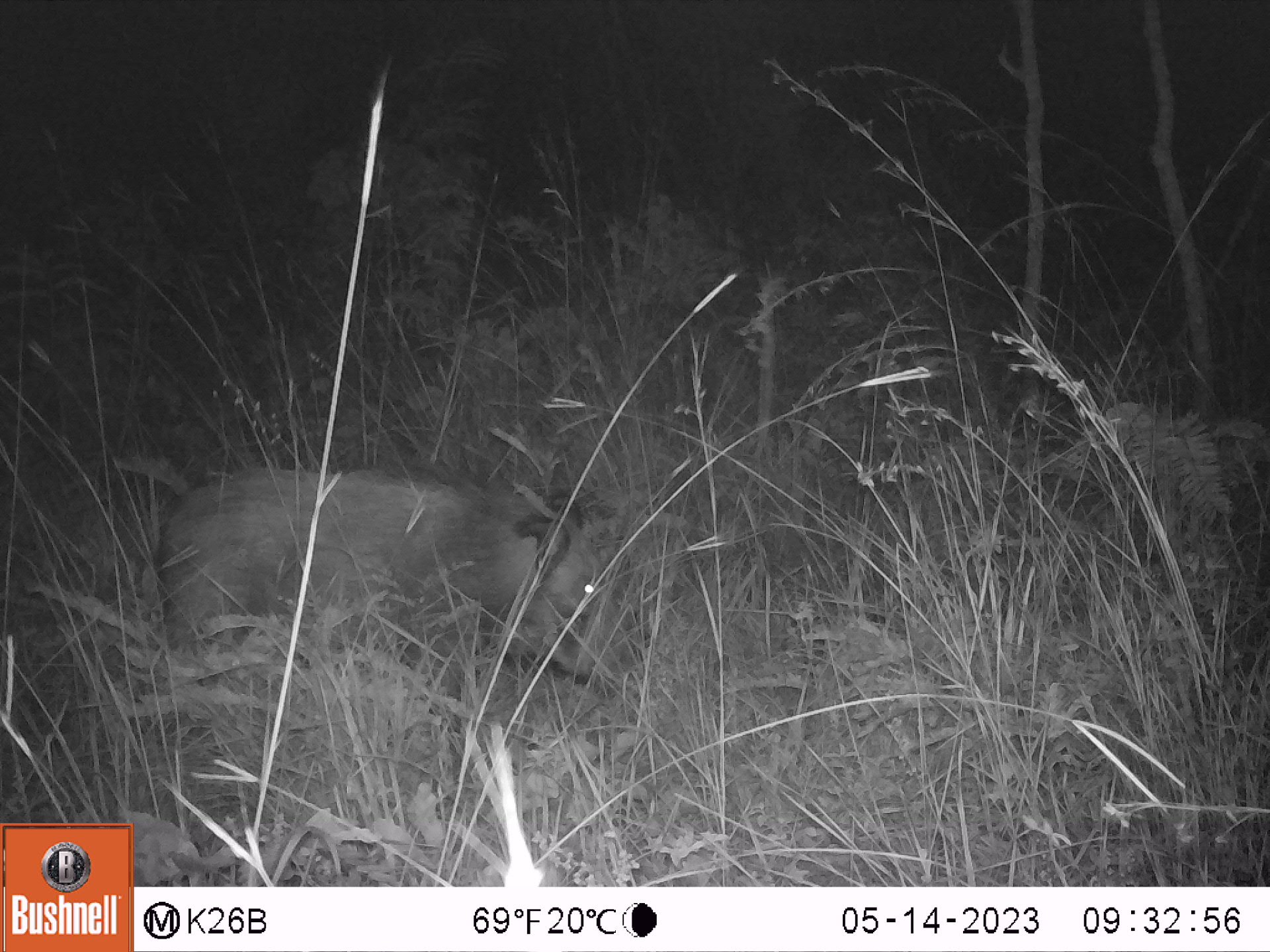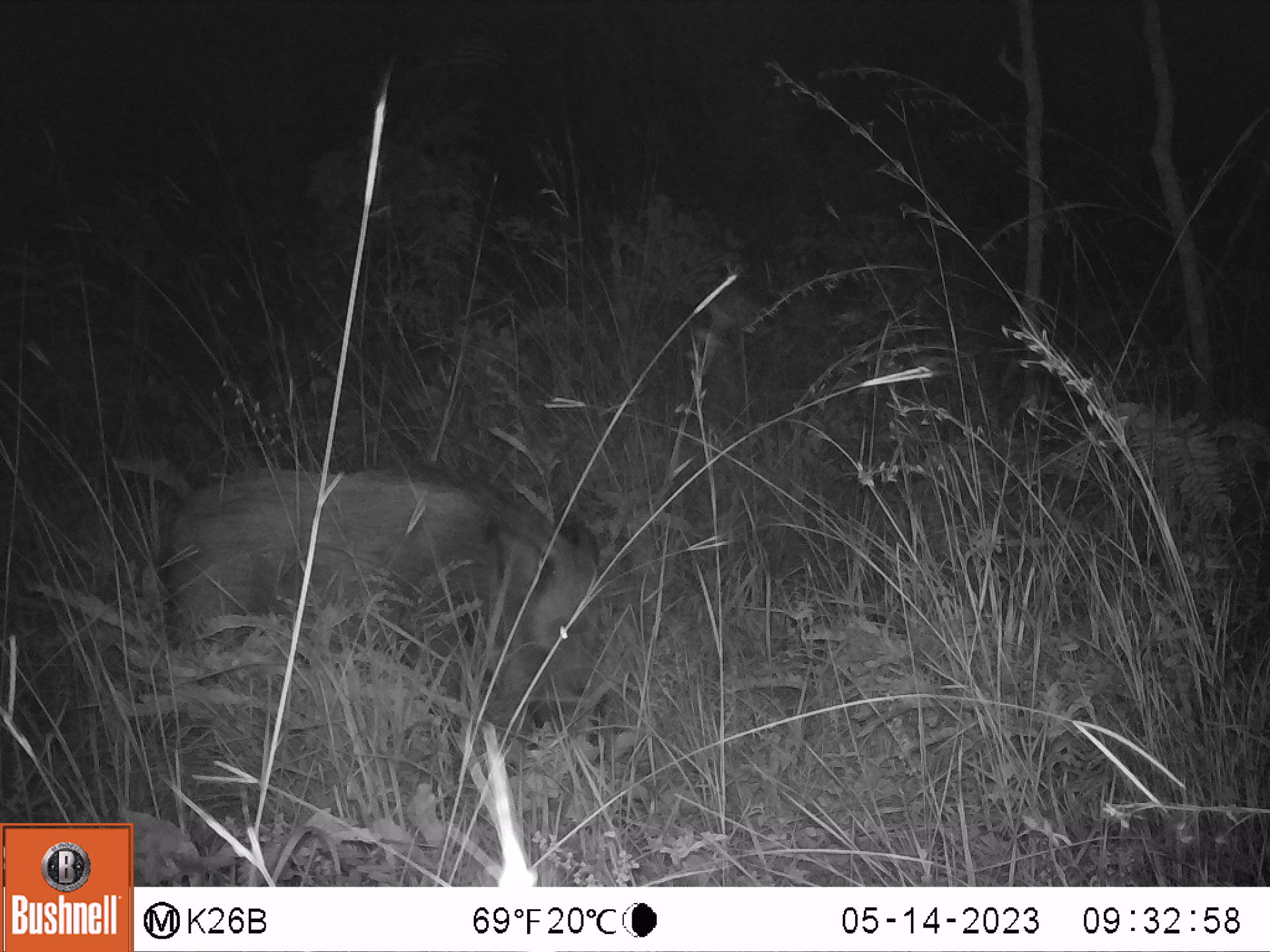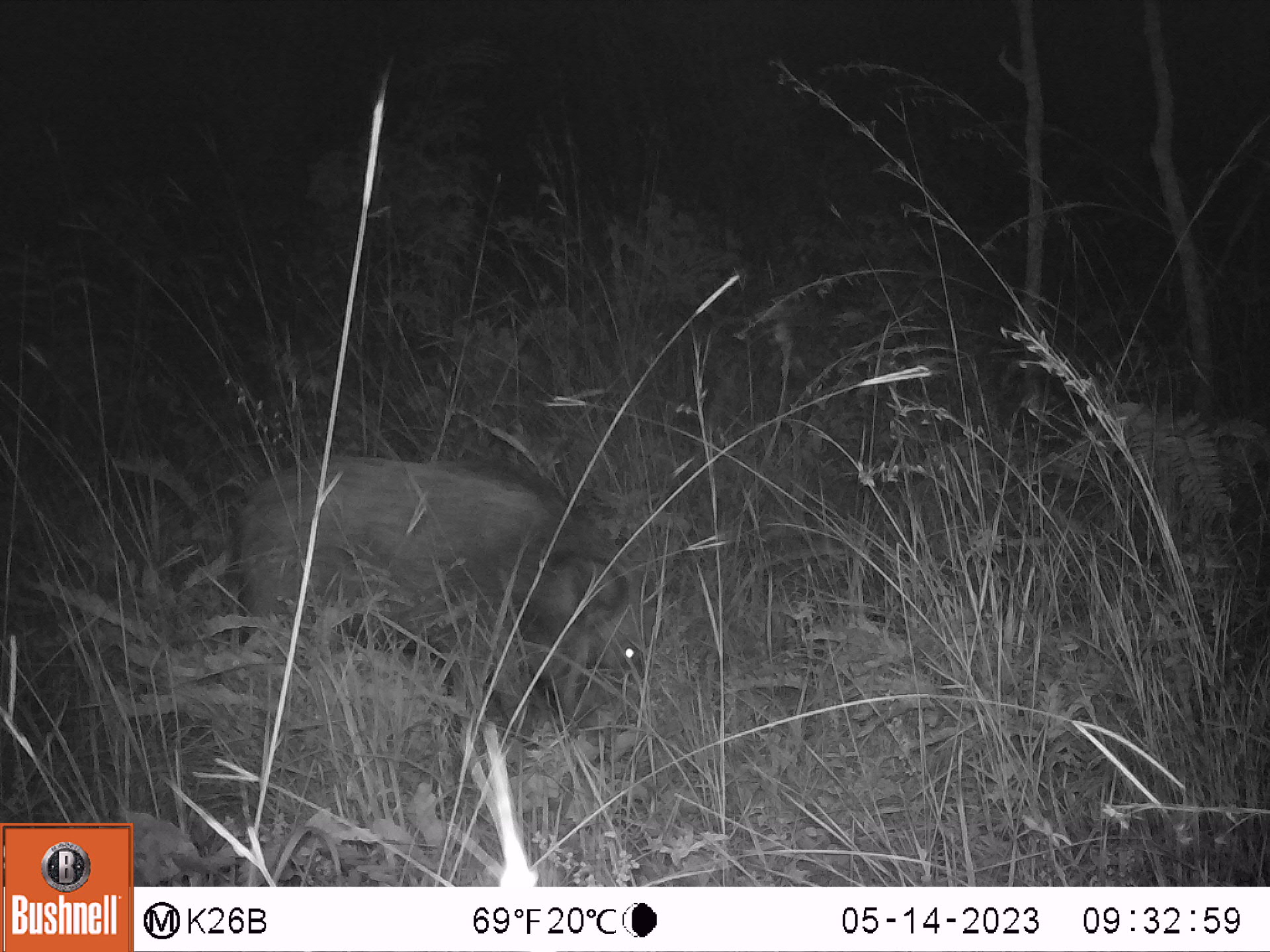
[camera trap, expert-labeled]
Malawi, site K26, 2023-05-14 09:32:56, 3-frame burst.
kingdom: Animalia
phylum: Chordata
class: Mammalia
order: Artiodactyla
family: Suidae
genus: Potamochoerus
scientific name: Potamochoerus larvatus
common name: bushpig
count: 1